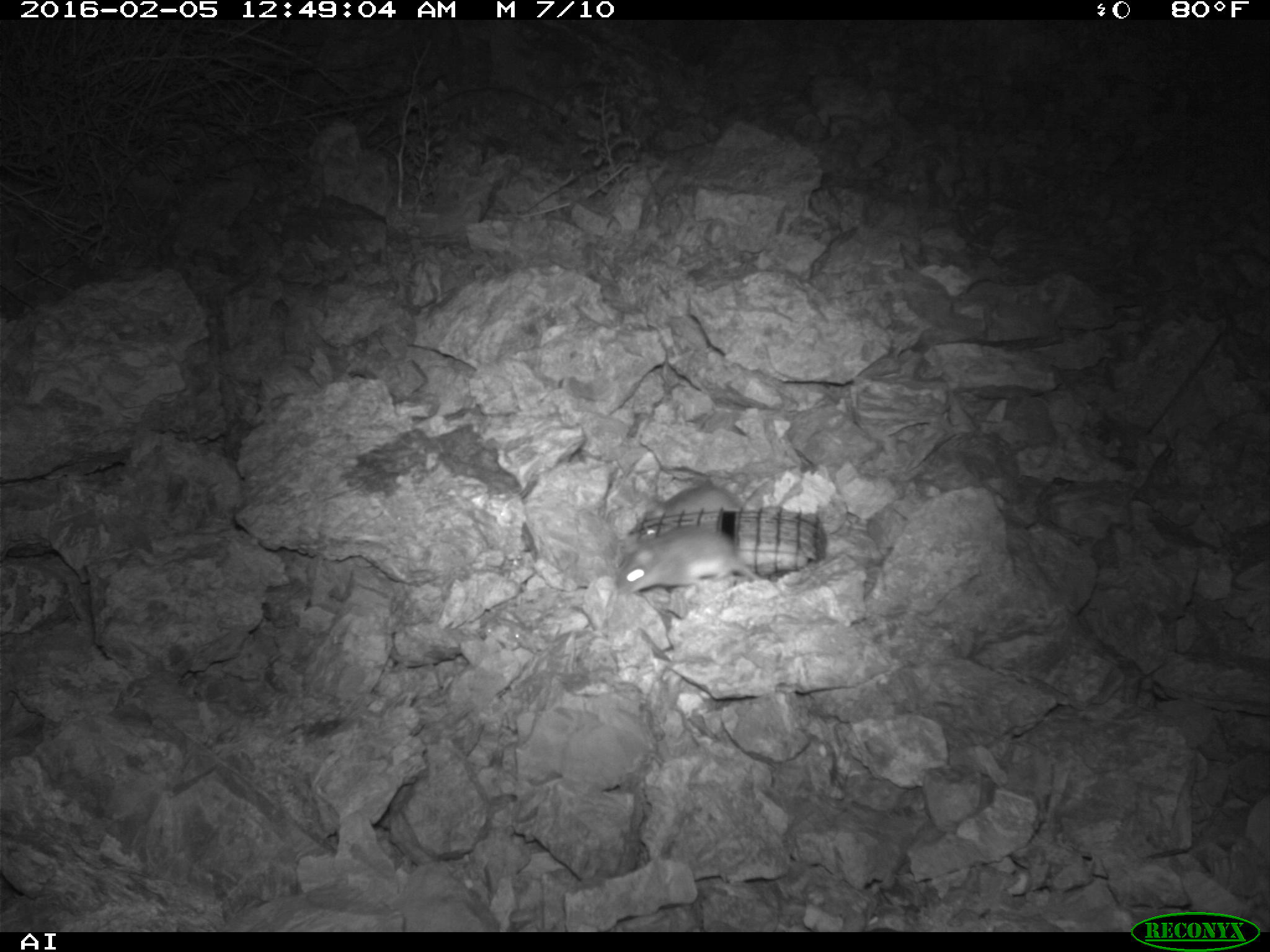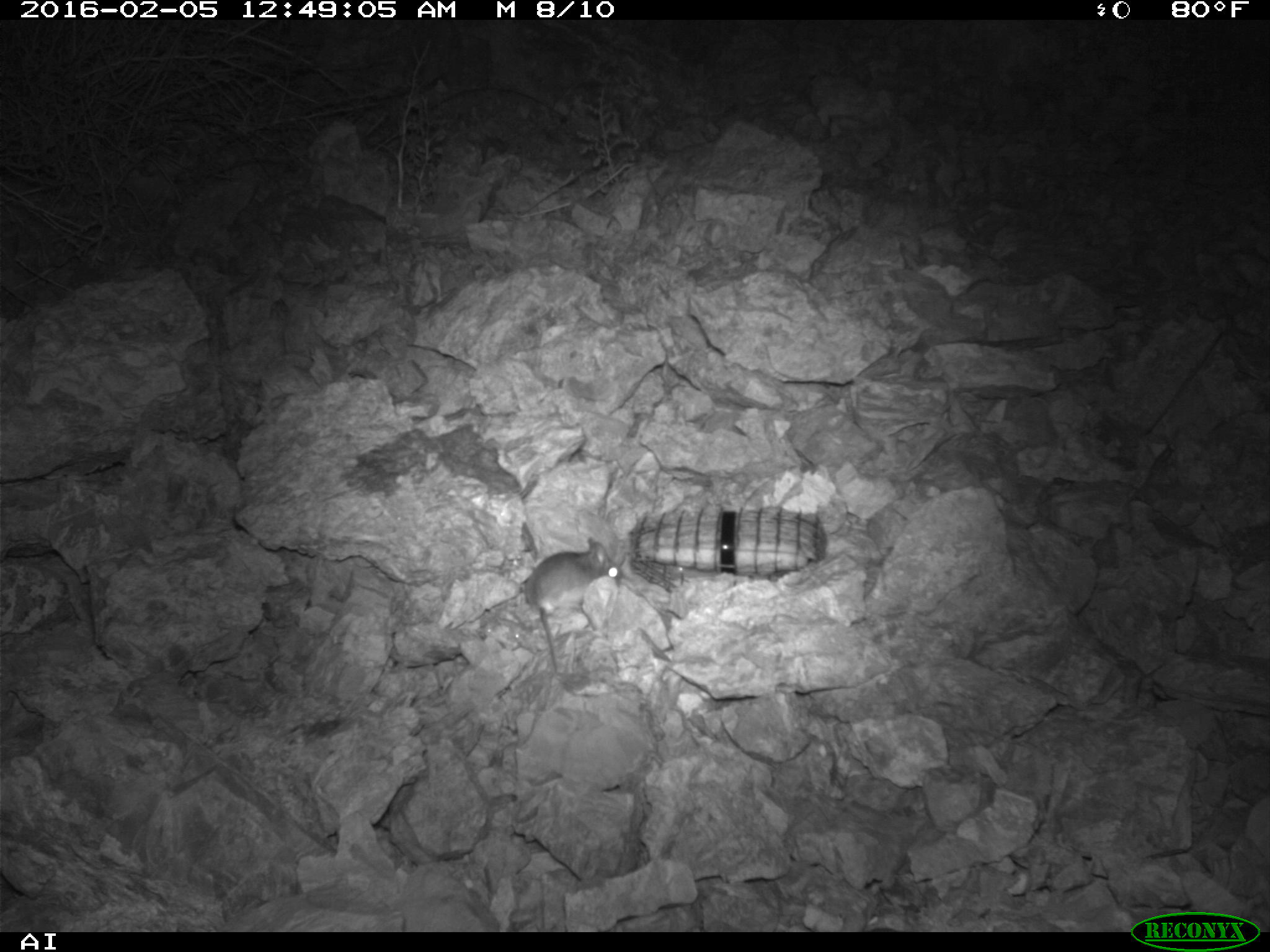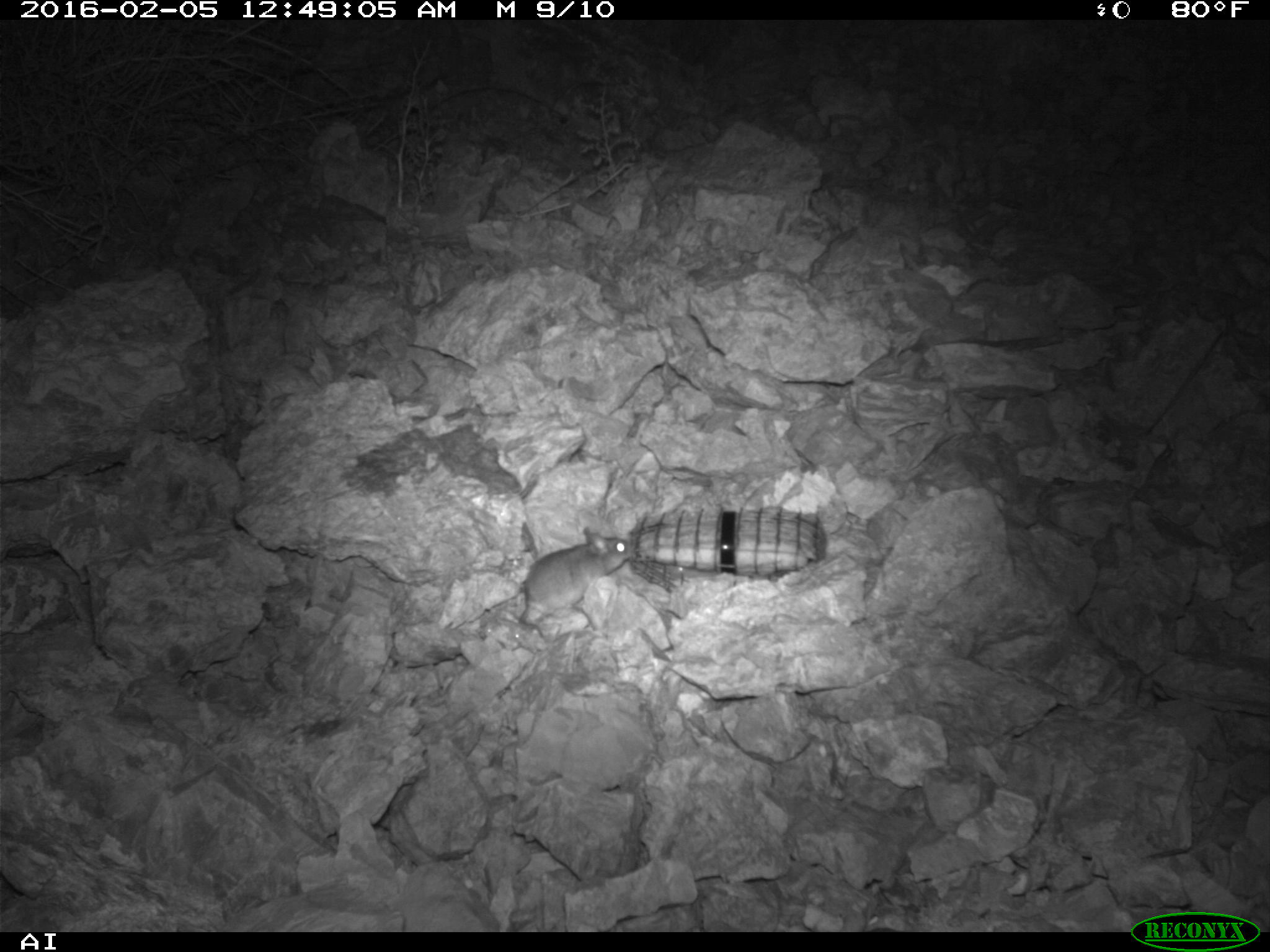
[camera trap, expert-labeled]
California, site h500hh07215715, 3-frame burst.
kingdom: Animalia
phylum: Chordata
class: Mammalia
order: Rodentia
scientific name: Rodentia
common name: rodent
Rodent (Rodentia).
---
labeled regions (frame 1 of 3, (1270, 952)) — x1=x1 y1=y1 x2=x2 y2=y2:
rodent: x1=615 y1=522 x2=765 y2=593; x1=640 y1=482 x2=746 y2=522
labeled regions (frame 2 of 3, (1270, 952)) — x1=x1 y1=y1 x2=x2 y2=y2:
rodent: x1=518 y1=534 x2=621 y2=672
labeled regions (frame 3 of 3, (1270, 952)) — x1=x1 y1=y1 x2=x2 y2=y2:
rodent: x1=518 y1=527 x2=632 y2=636